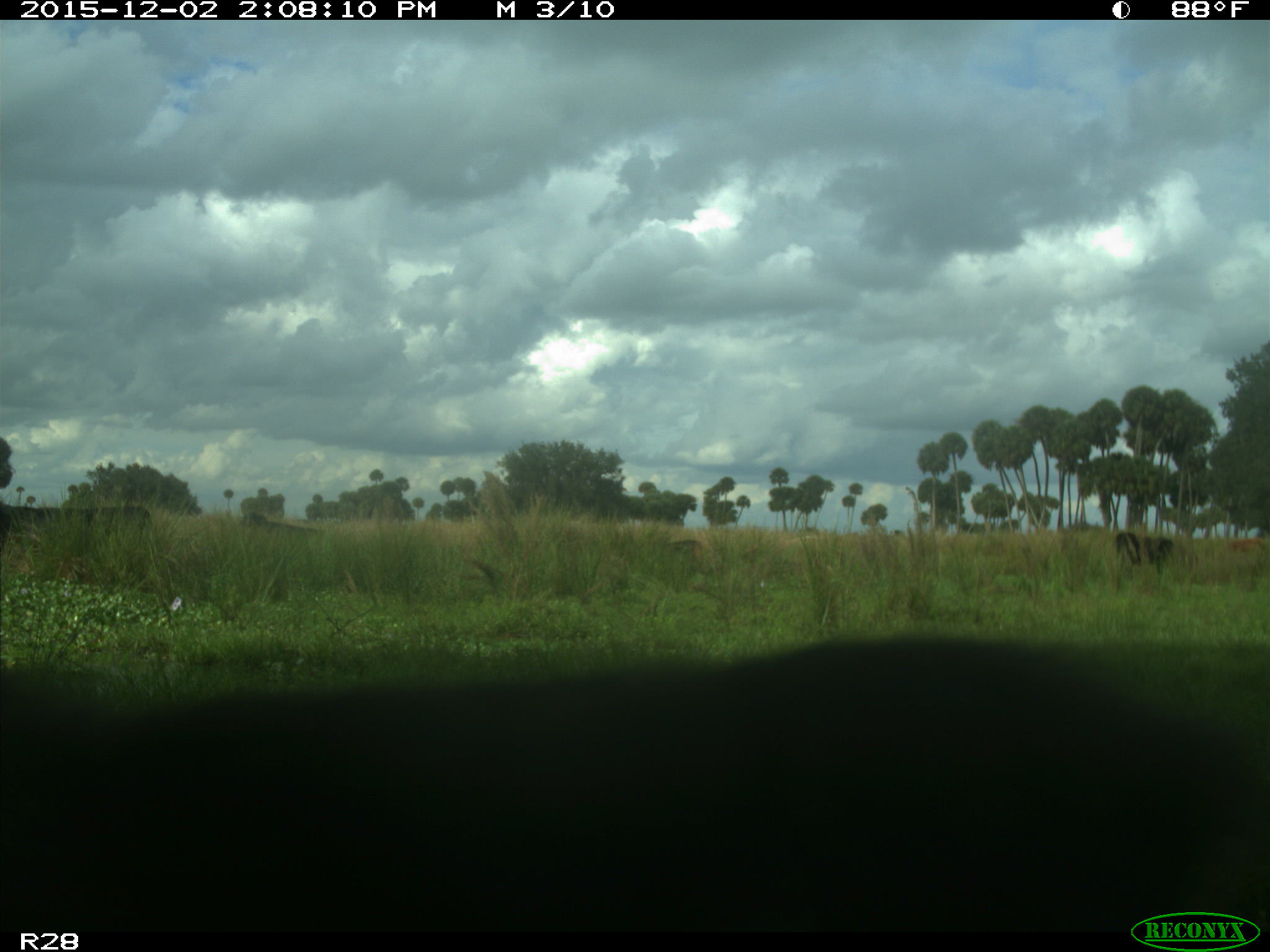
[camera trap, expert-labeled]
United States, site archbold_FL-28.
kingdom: Animalia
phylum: Chordata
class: Mammalia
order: Artiodactyla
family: Bovidae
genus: Bos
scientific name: Bos taurus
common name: domestic cow